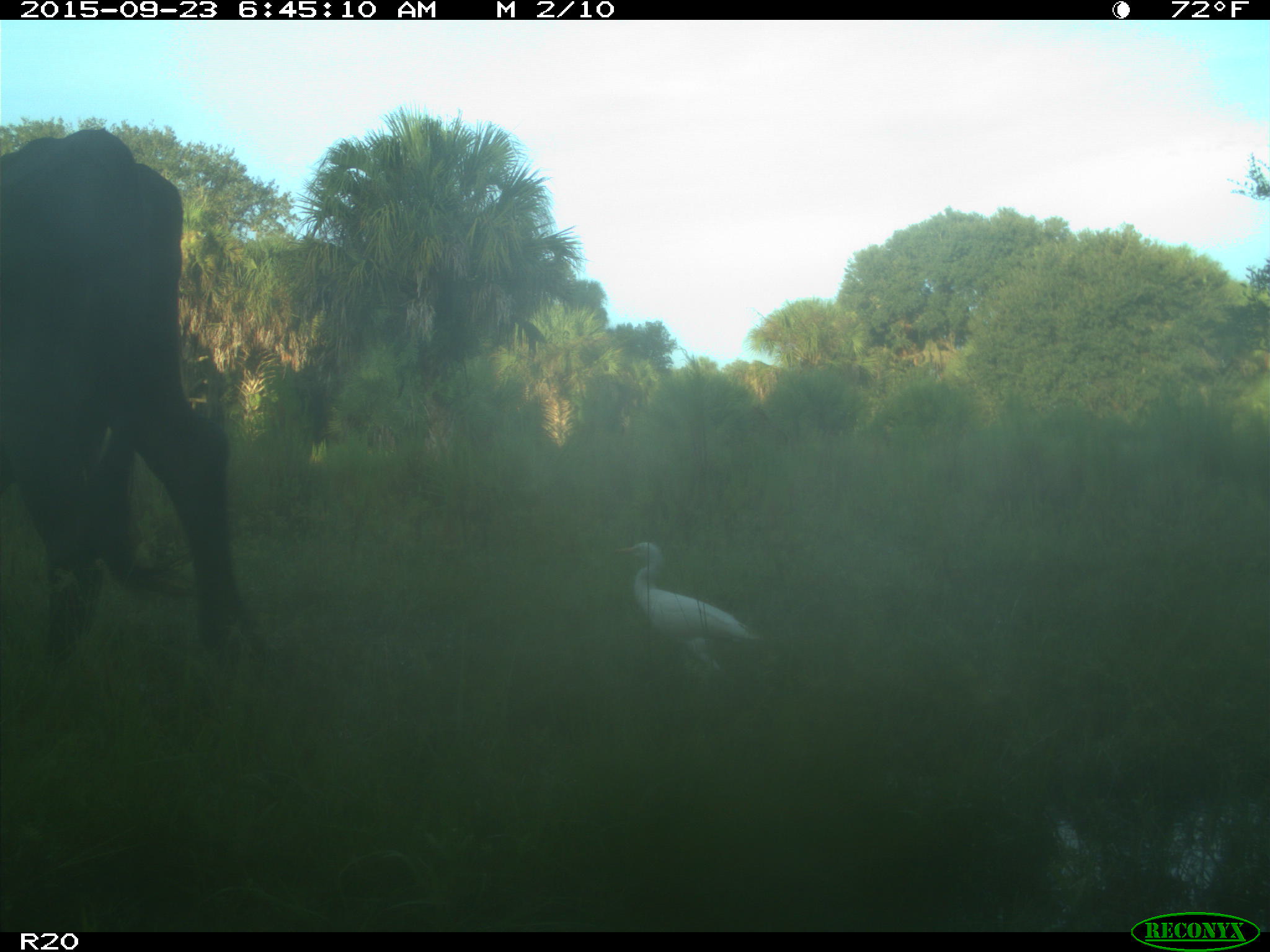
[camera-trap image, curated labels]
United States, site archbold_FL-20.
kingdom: Animalia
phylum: Chordata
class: Mammalia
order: Artiodactyla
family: Bovidae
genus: Bos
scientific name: Bos taurus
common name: domestic cow